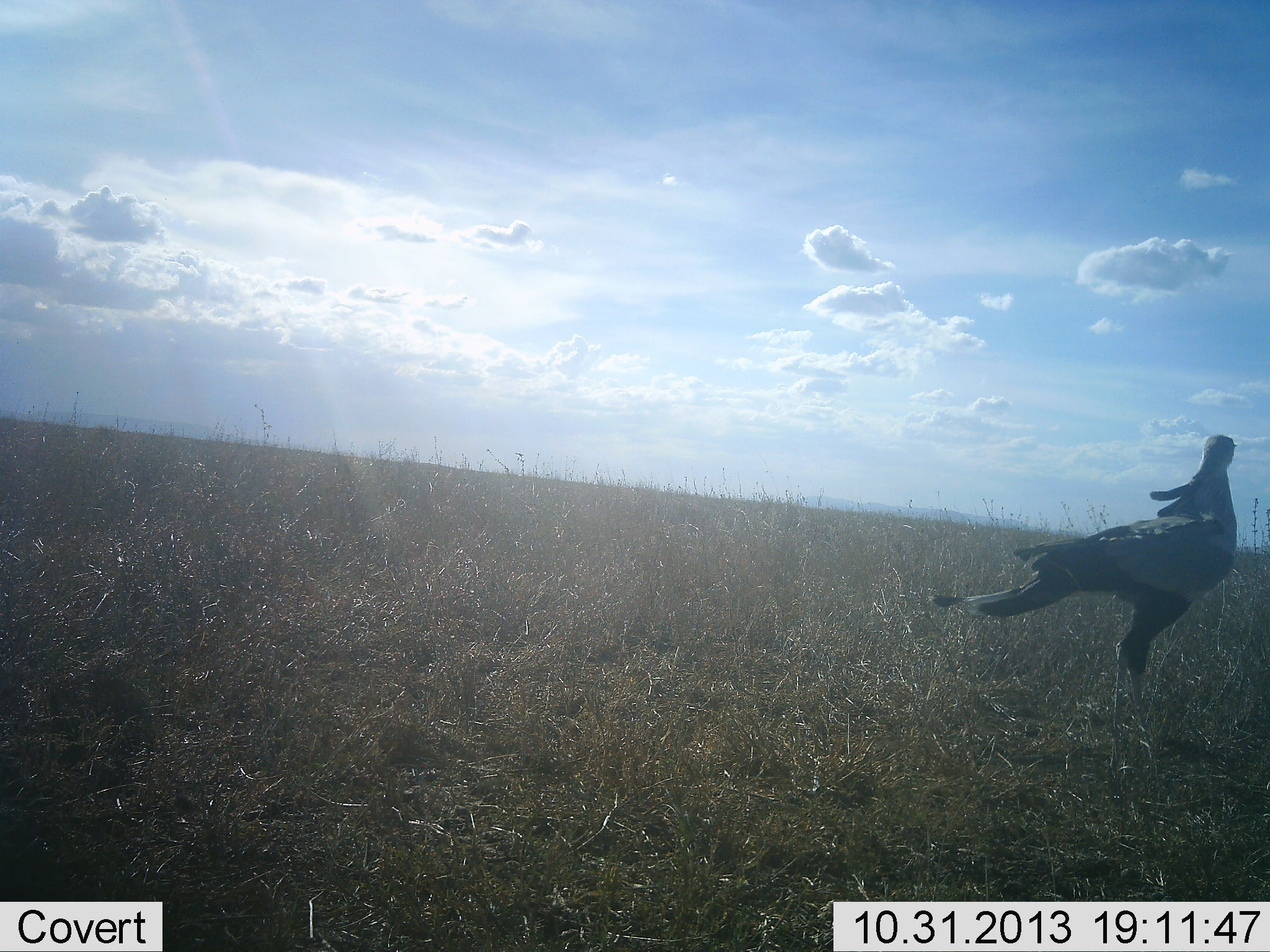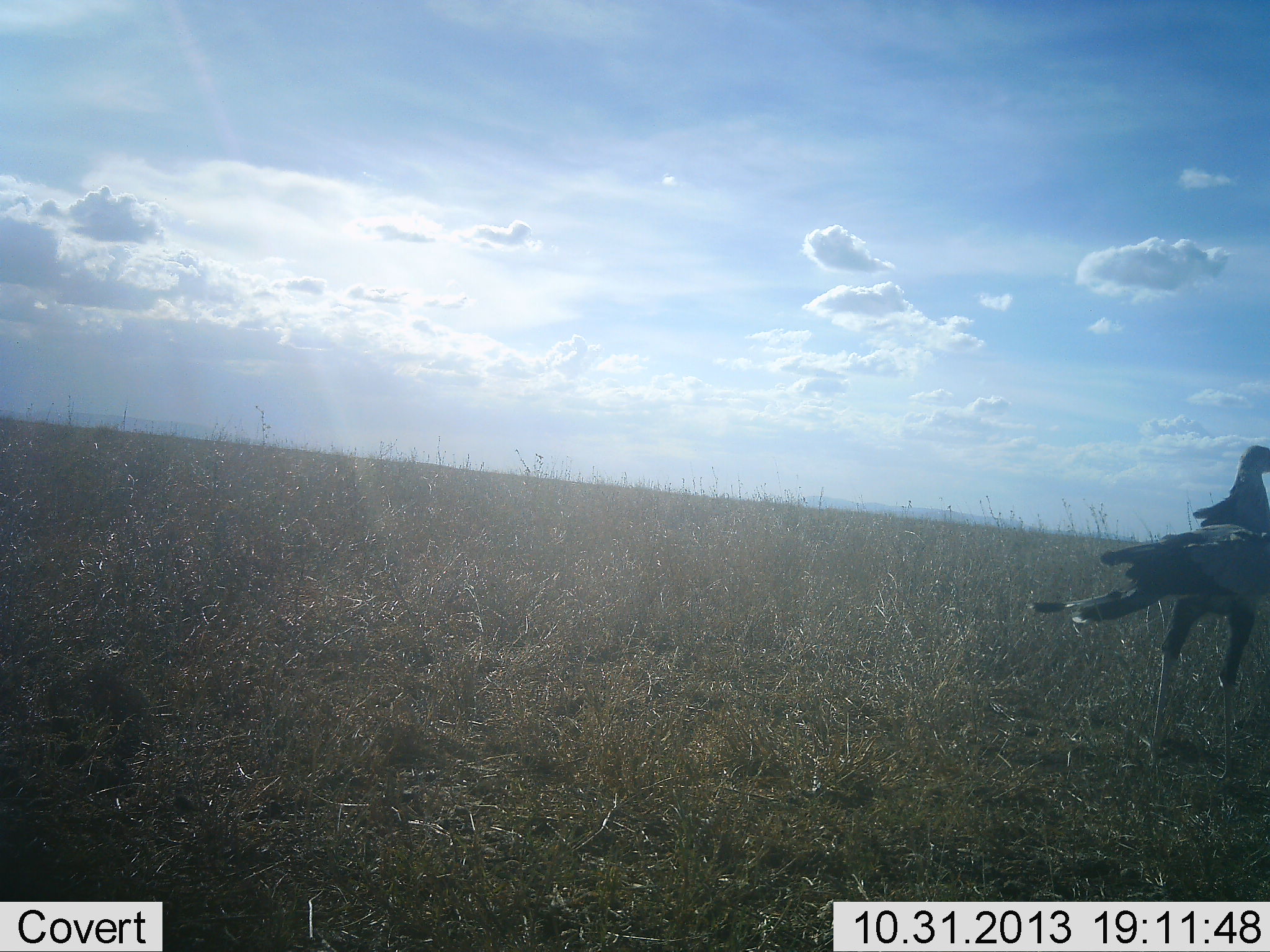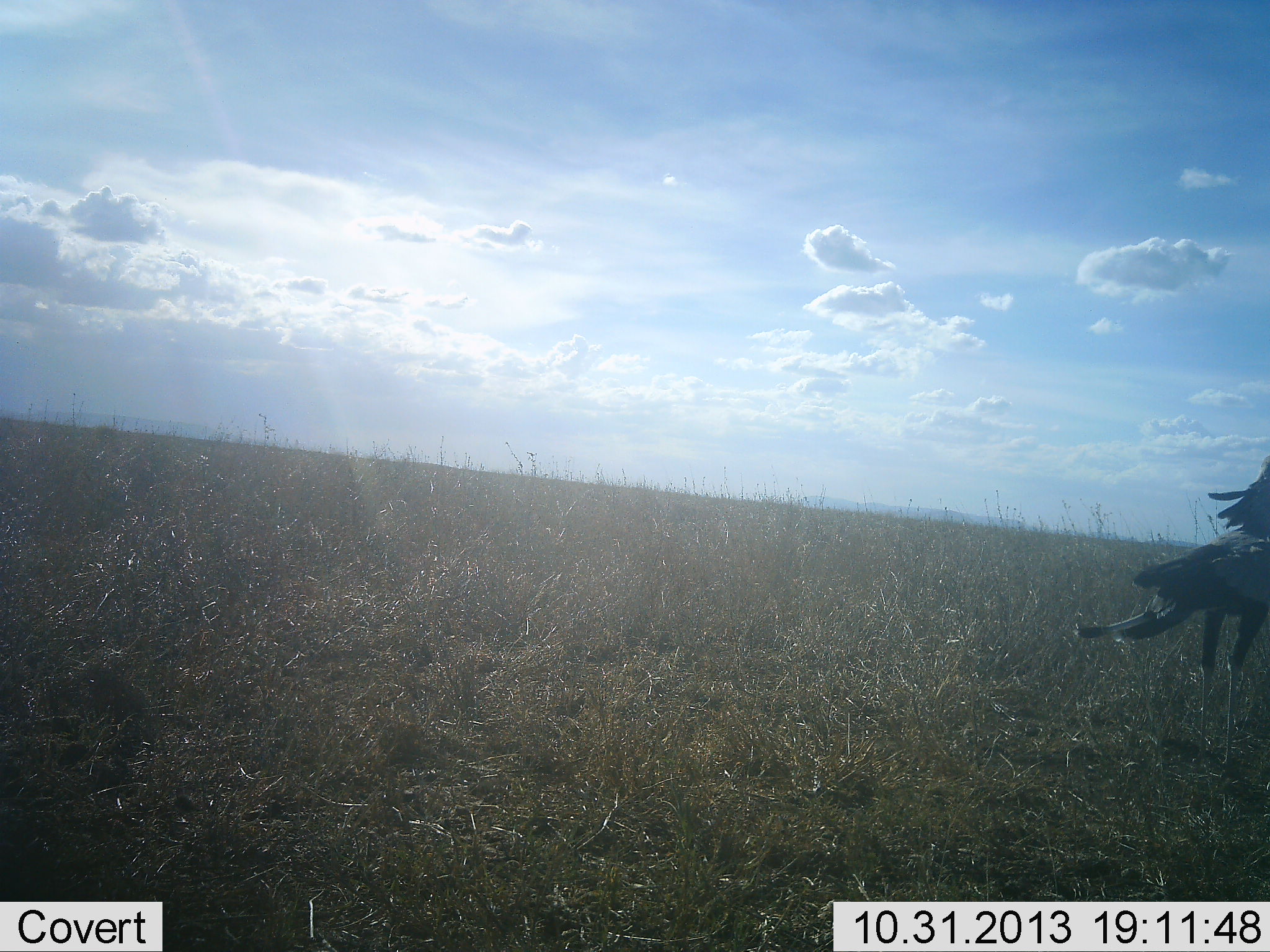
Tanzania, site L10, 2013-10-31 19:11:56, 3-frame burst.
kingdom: Animalia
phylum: Chordata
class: Aves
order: Accipitriformes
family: Sagittariidae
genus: Sagittarius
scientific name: Sagittarius serpentarius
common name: secretary bird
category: secretarybird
Secretarybird (secretary bird) (Sagittarius serpentarius), count 1. Behavior (volunteer vote fractions): standing 12%, resting 0%, moving 92%, interacting 0%. Young present (vote fraction): 0%. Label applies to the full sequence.